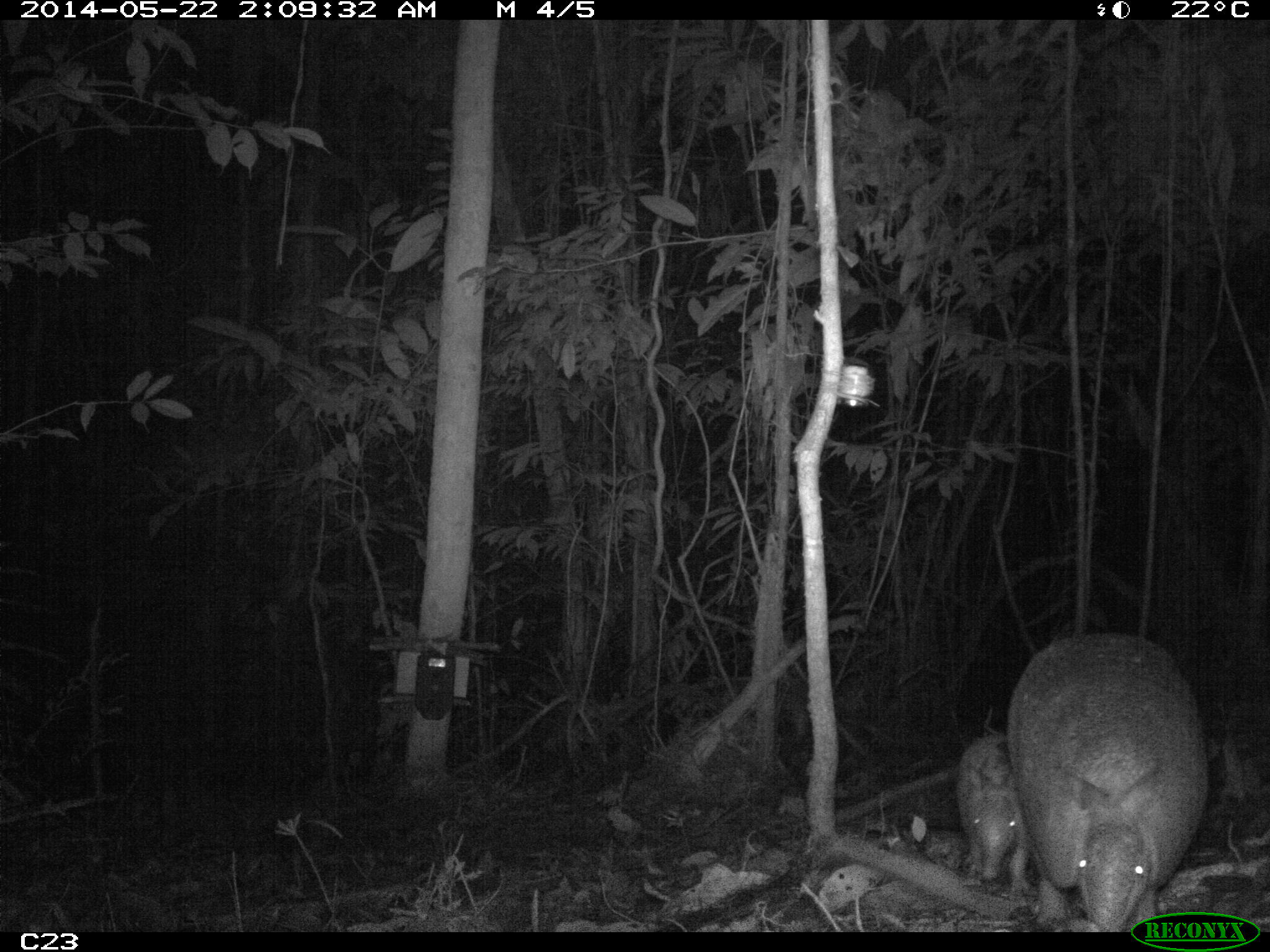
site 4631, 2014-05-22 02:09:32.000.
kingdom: Animalia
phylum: Chordata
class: Mammalia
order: Cingulata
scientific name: Cingulata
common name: armadillo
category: unknown armadillo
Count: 2.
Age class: adult.